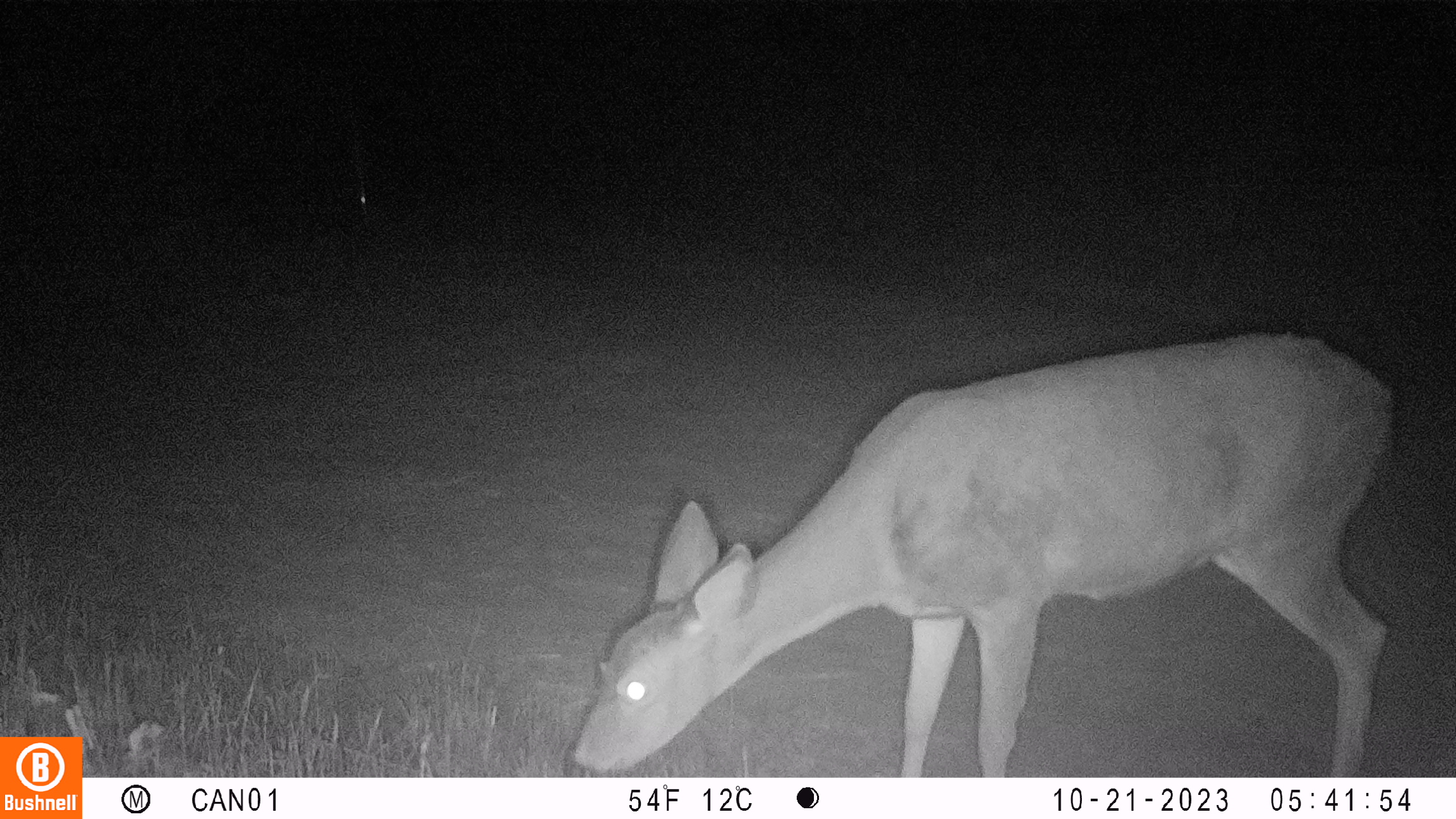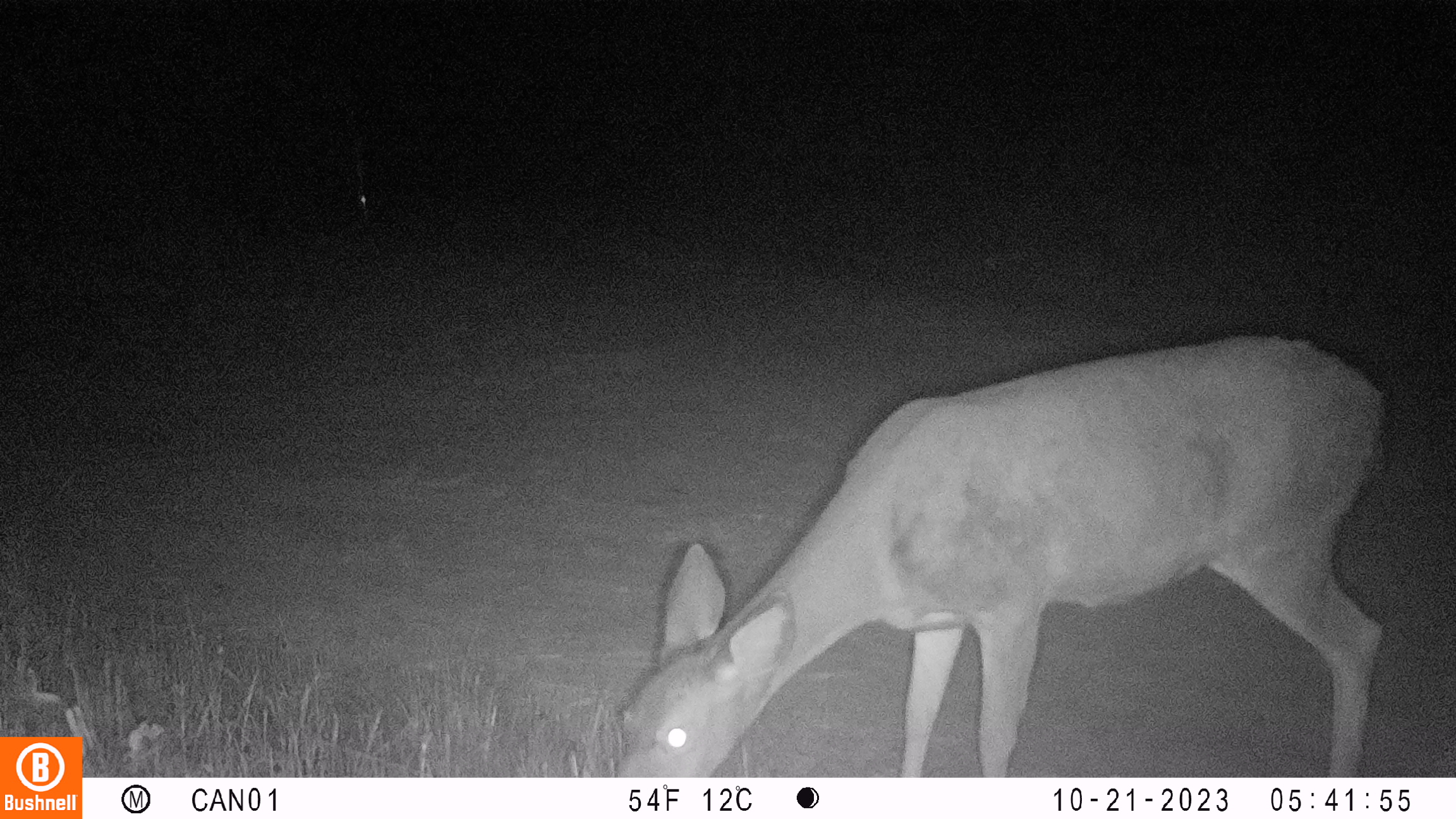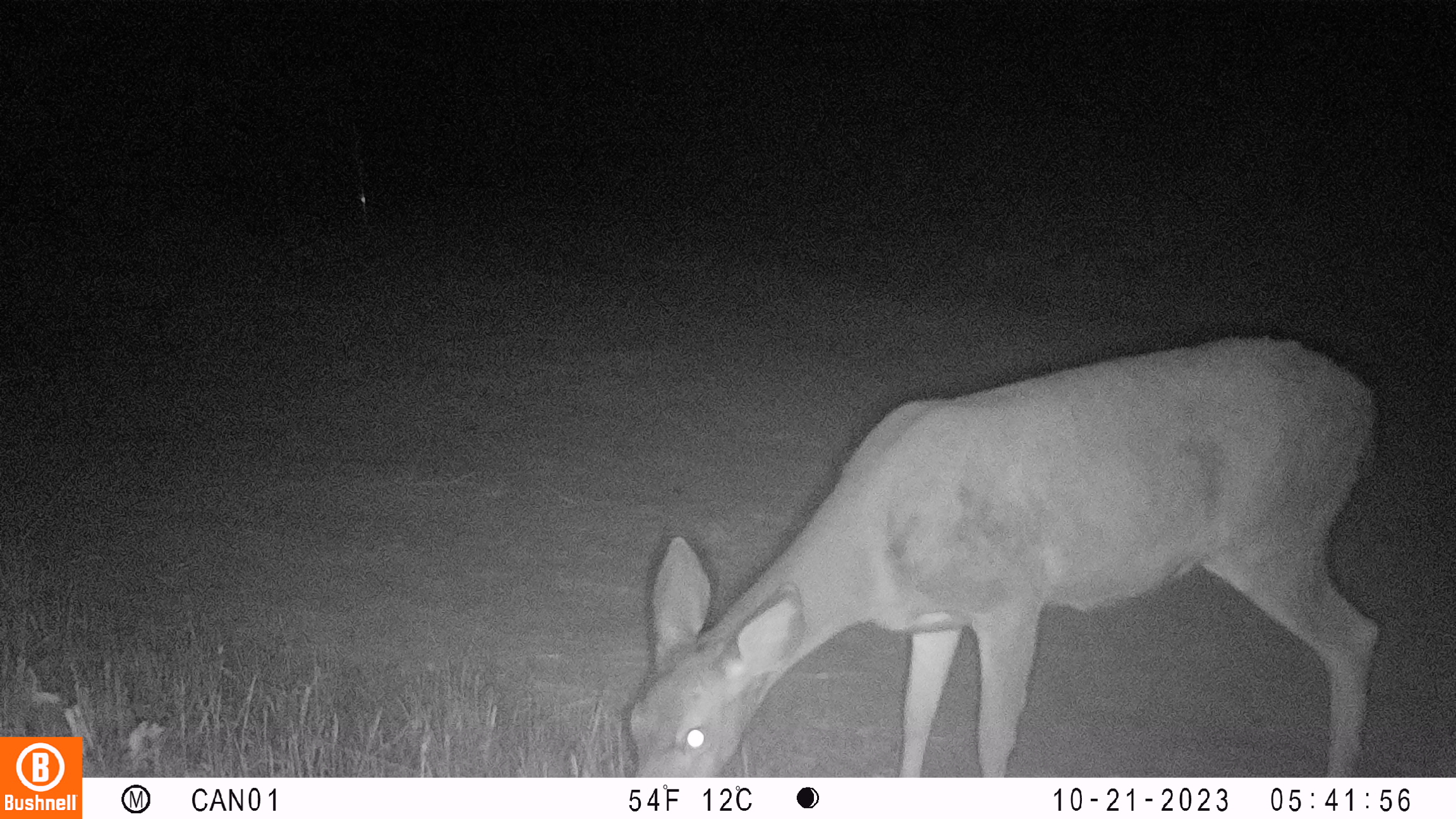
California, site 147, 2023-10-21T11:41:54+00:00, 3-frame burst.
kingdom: Animalia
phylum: Chordata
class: Mammalia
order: Artiodactyla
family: Cervidae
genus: Odocoileus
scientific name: Odocoileus hemionus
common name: mule deer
Mule deer (Odocoileus hemionus).